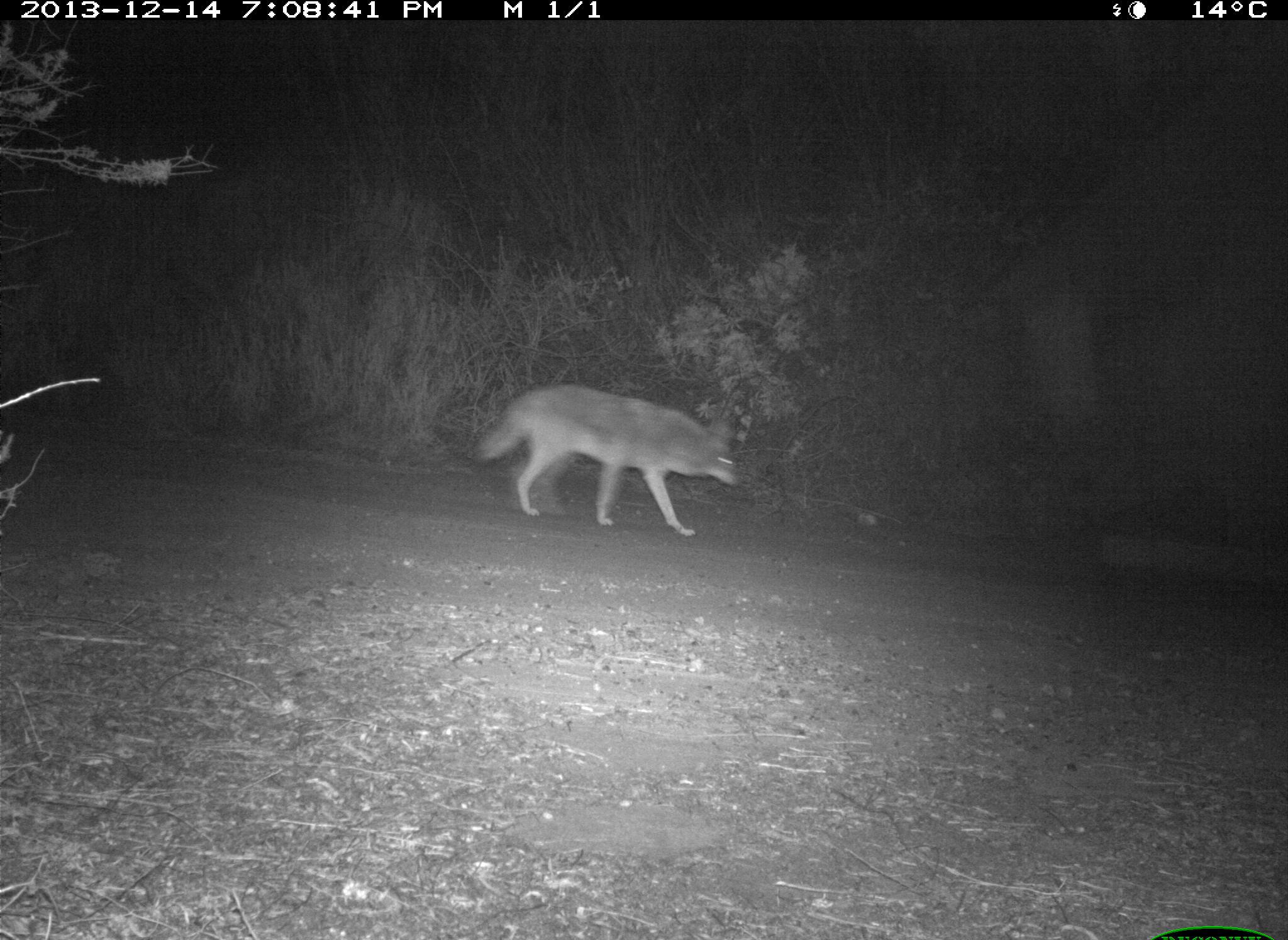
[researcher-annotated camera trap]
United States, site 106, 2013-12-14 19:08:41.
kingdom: Animalia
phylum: Chordata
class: Mammalia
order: Carnivora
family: Canidae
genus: Canis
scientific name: Canis latrans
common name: coyote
Coyote (Canis latrans).